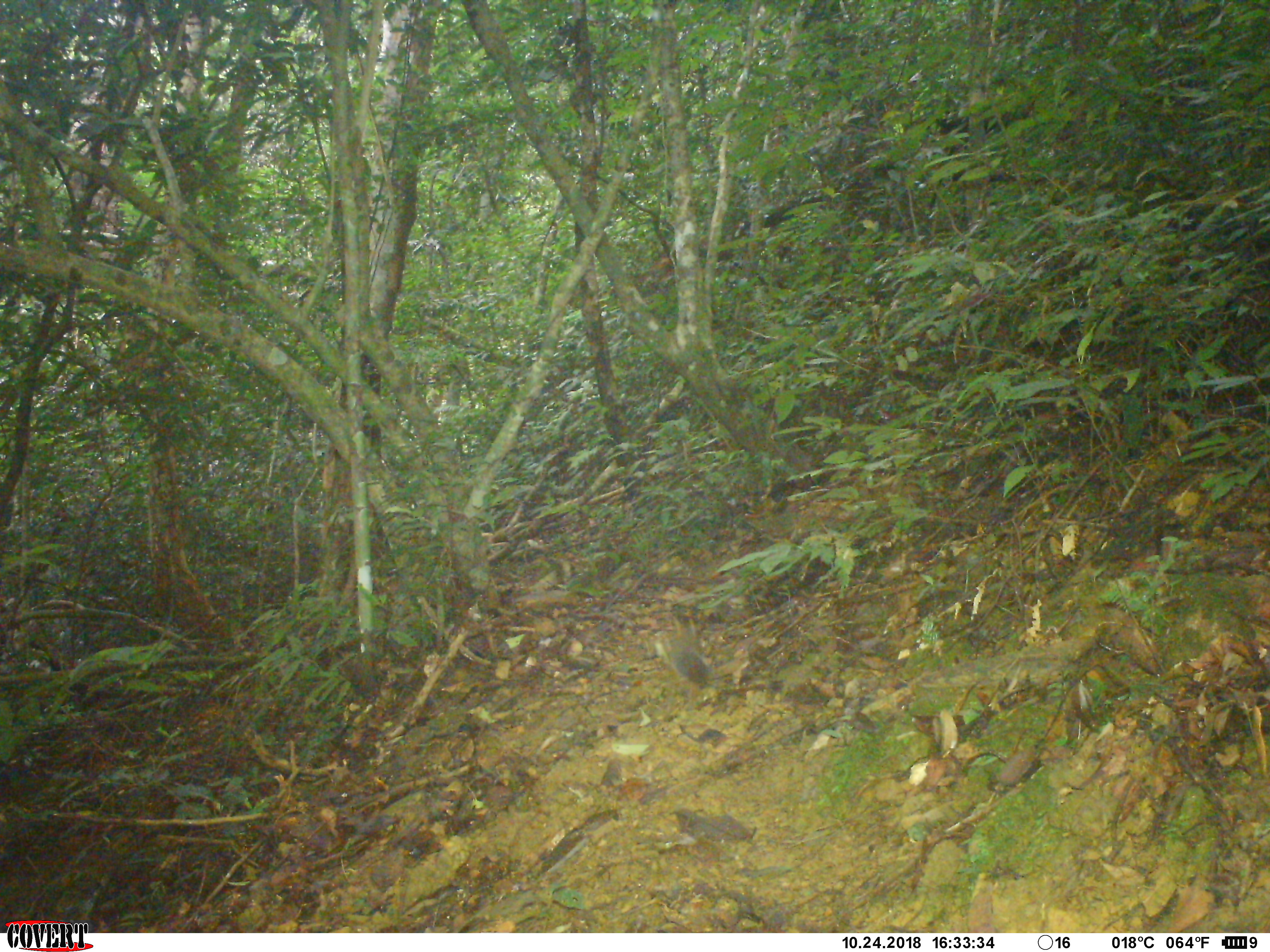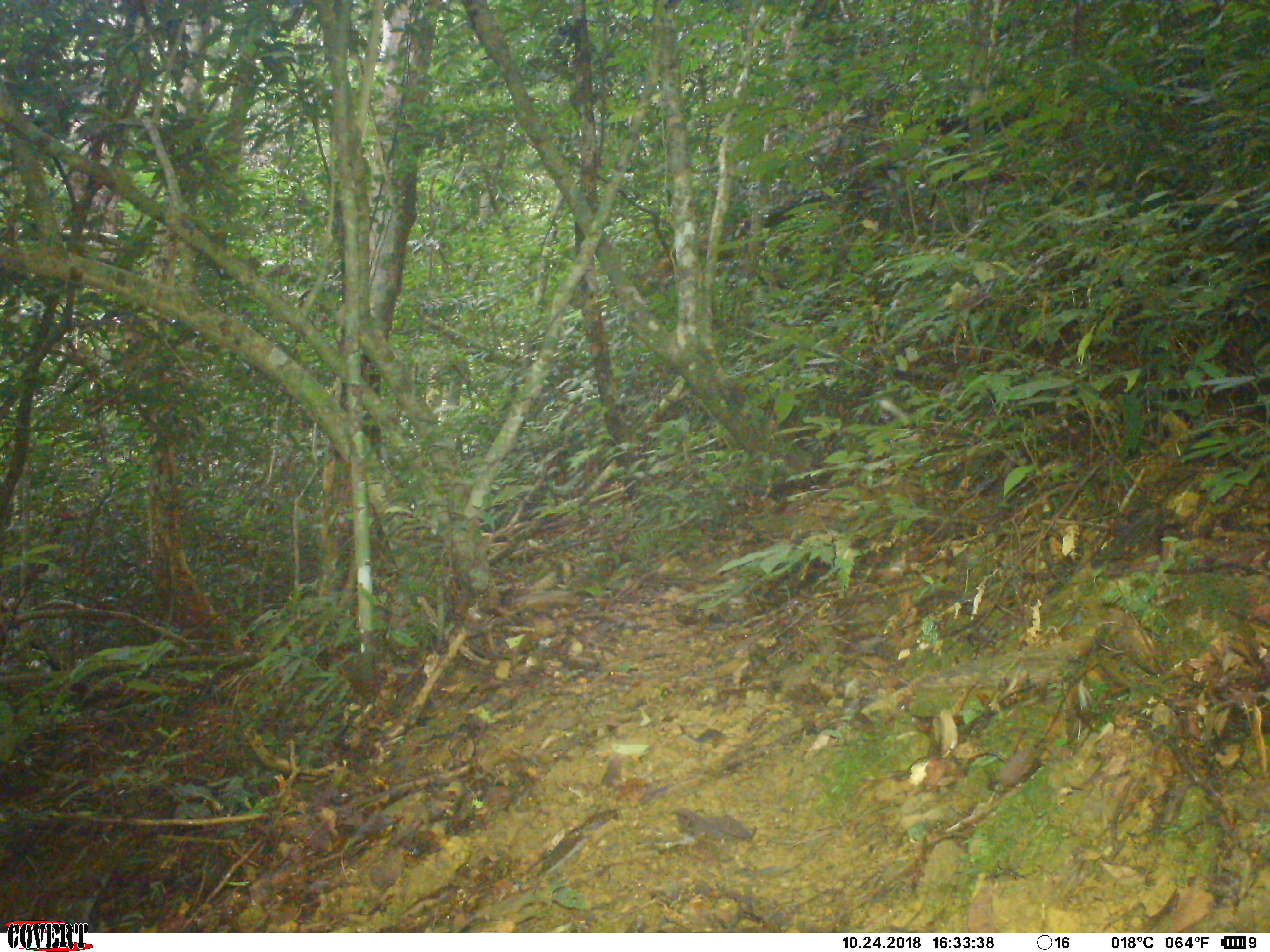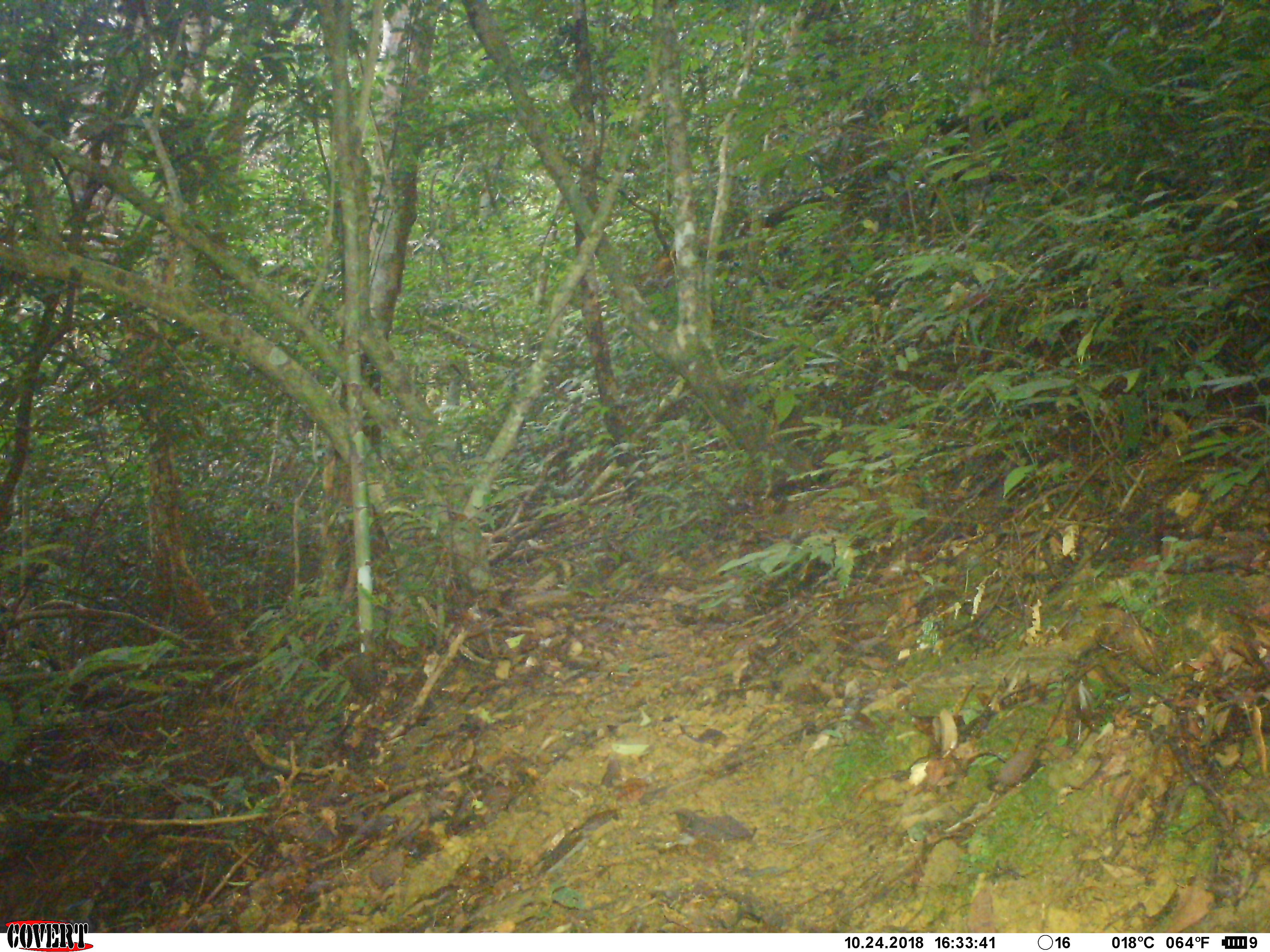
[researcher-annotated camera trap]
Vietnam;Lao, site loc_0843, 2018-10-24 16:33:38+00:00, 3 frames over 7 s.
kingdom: Animalia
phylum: Chordata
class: Mammalia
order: Rodentia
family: Sciuridae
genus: Dremomys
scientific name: Dremomys rufigenis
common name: red-cheeked squirrel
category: red cheeked squirrel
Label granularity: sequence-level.